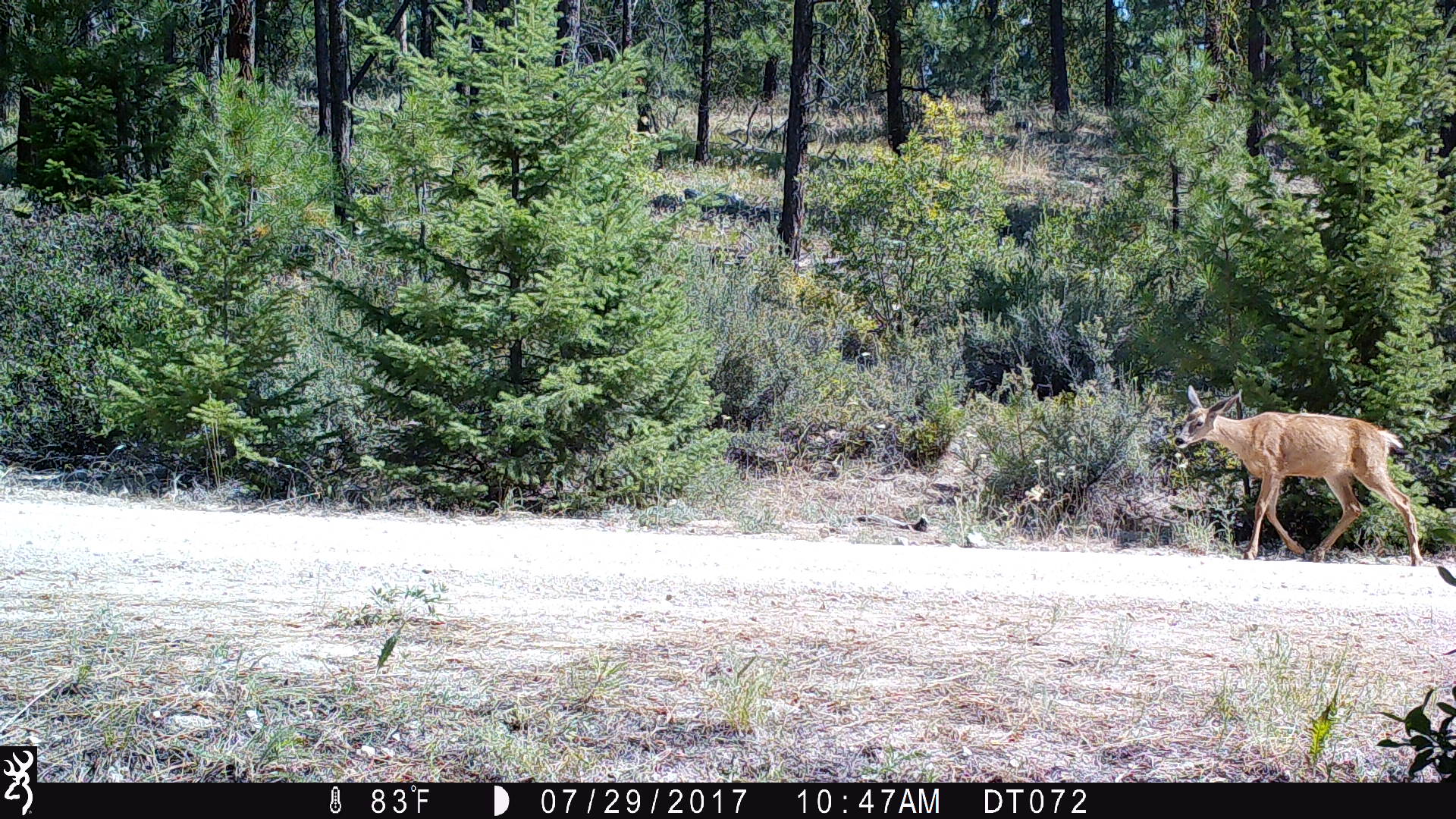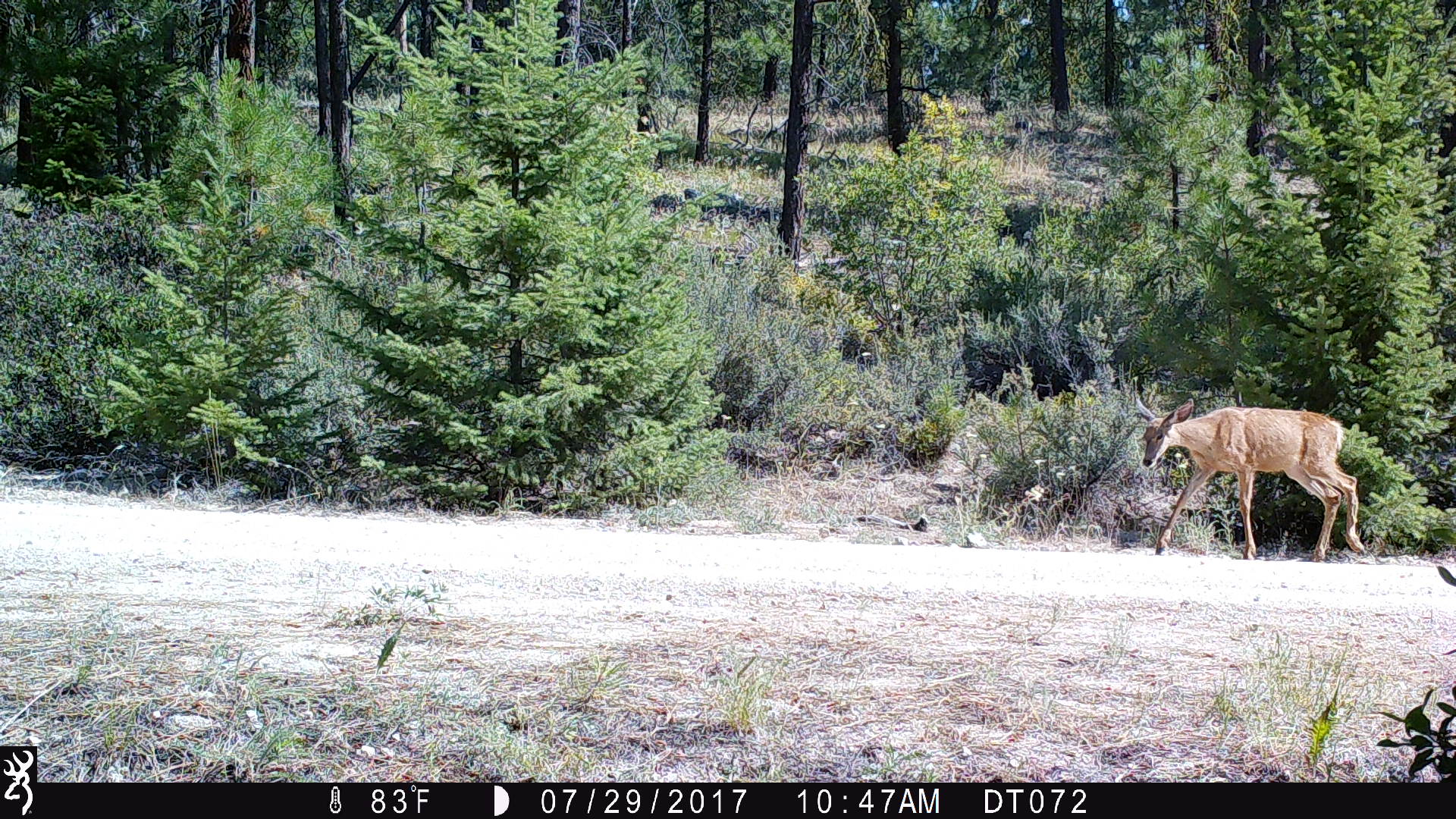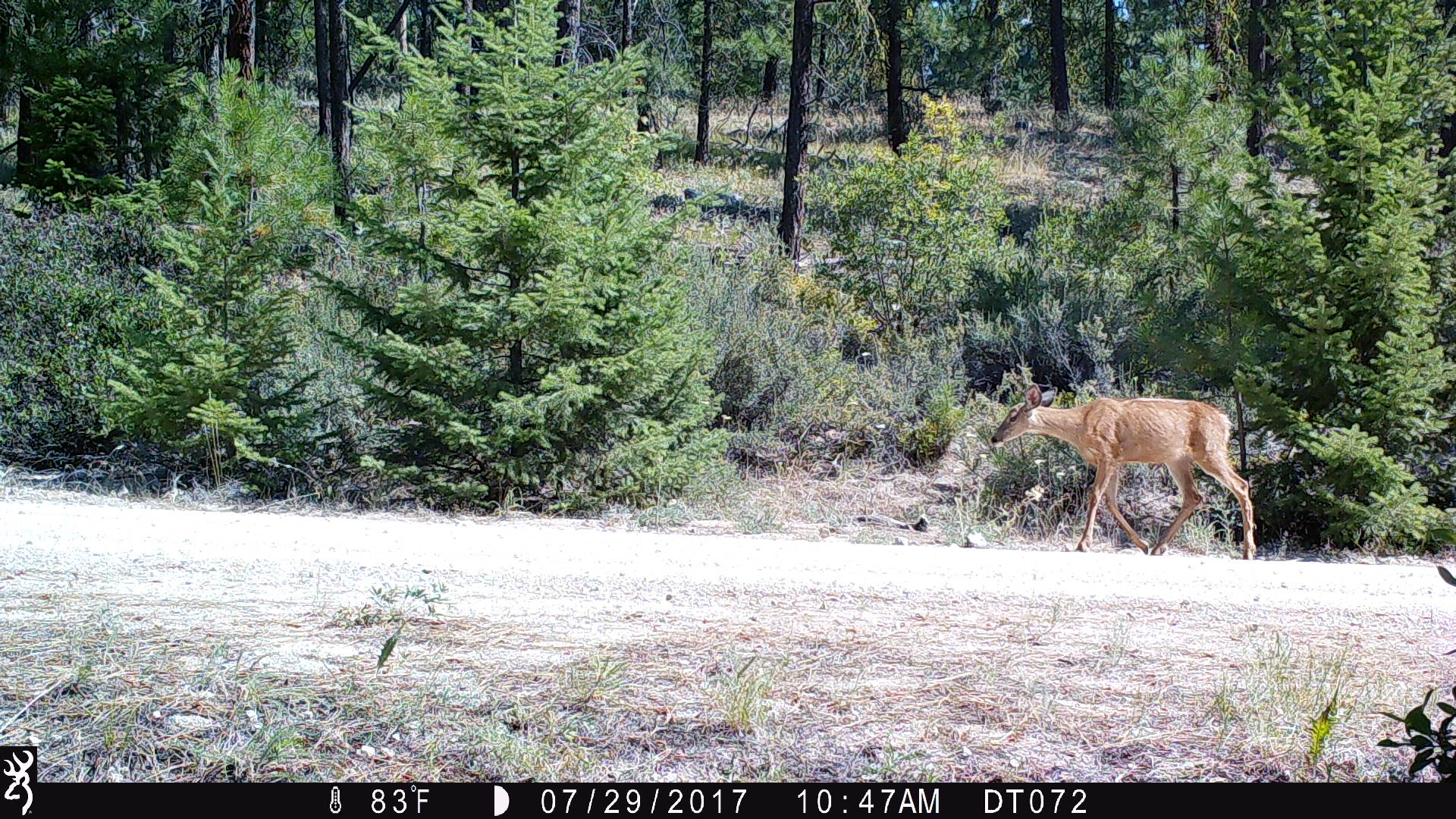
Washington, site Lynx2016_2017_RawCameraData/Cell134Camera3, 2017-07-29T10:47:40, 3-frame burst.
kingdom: Animalia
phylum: Chordata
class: Mammalia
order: Artiodactyla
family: Cervidae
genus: Odocoileus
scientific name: Odocoileus hemionus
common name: mule deer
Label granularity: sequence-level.